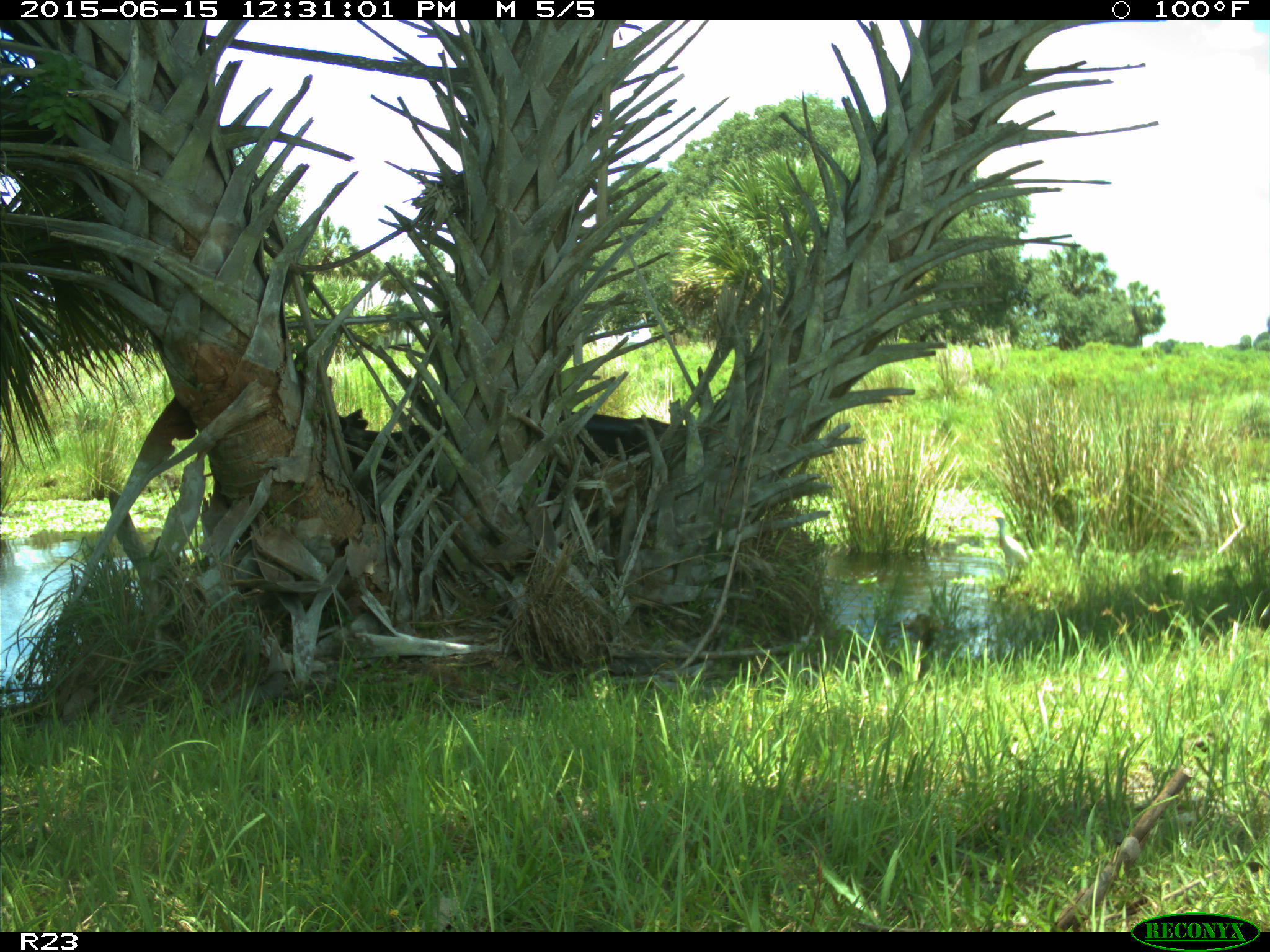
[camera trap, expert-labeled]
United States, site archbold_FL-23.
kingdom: Animalia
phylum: Chordata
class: Mammalia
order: Artiodactyla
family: Bovidae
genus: Bos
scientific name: Bos taurus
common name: domestic cow